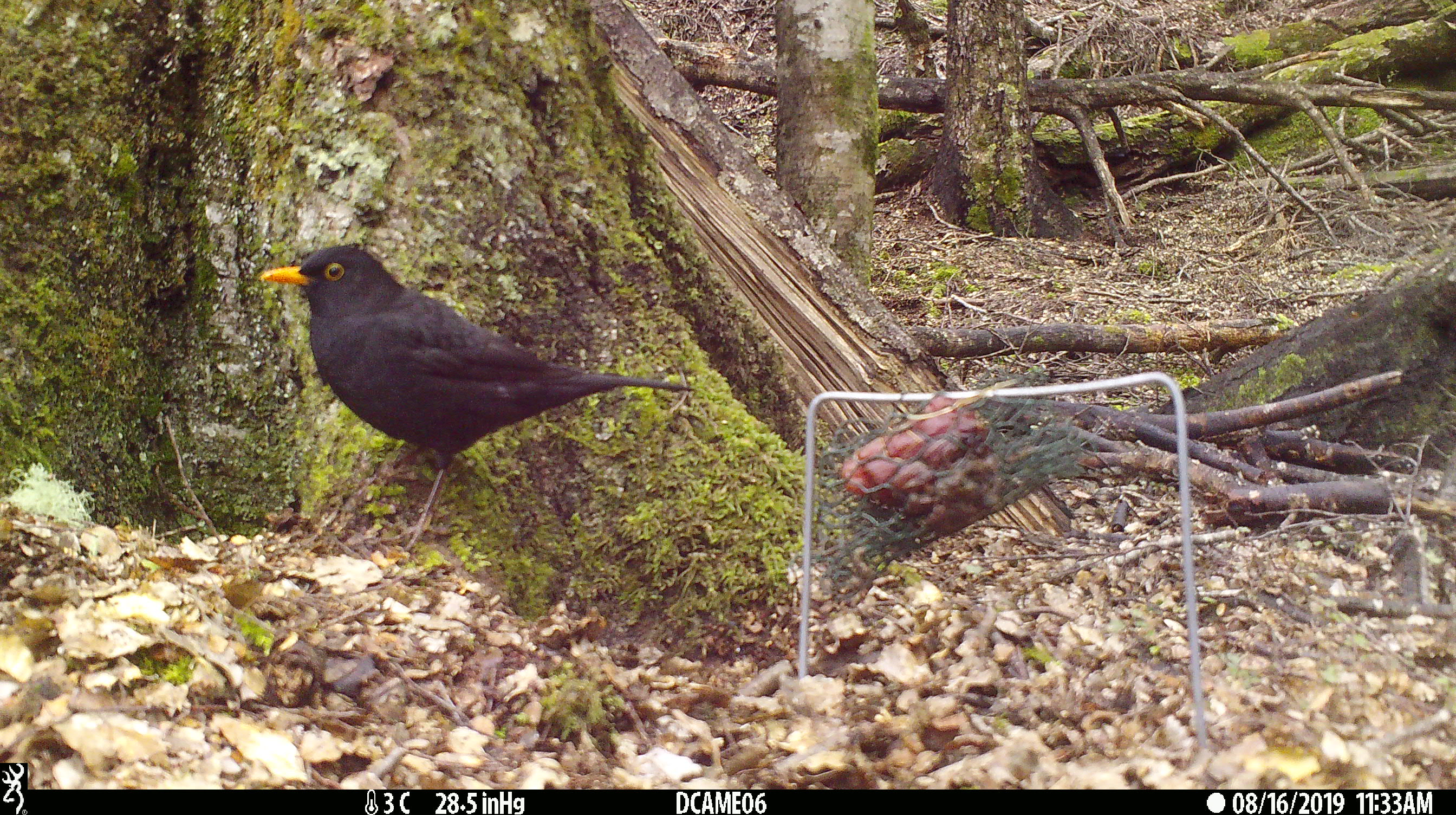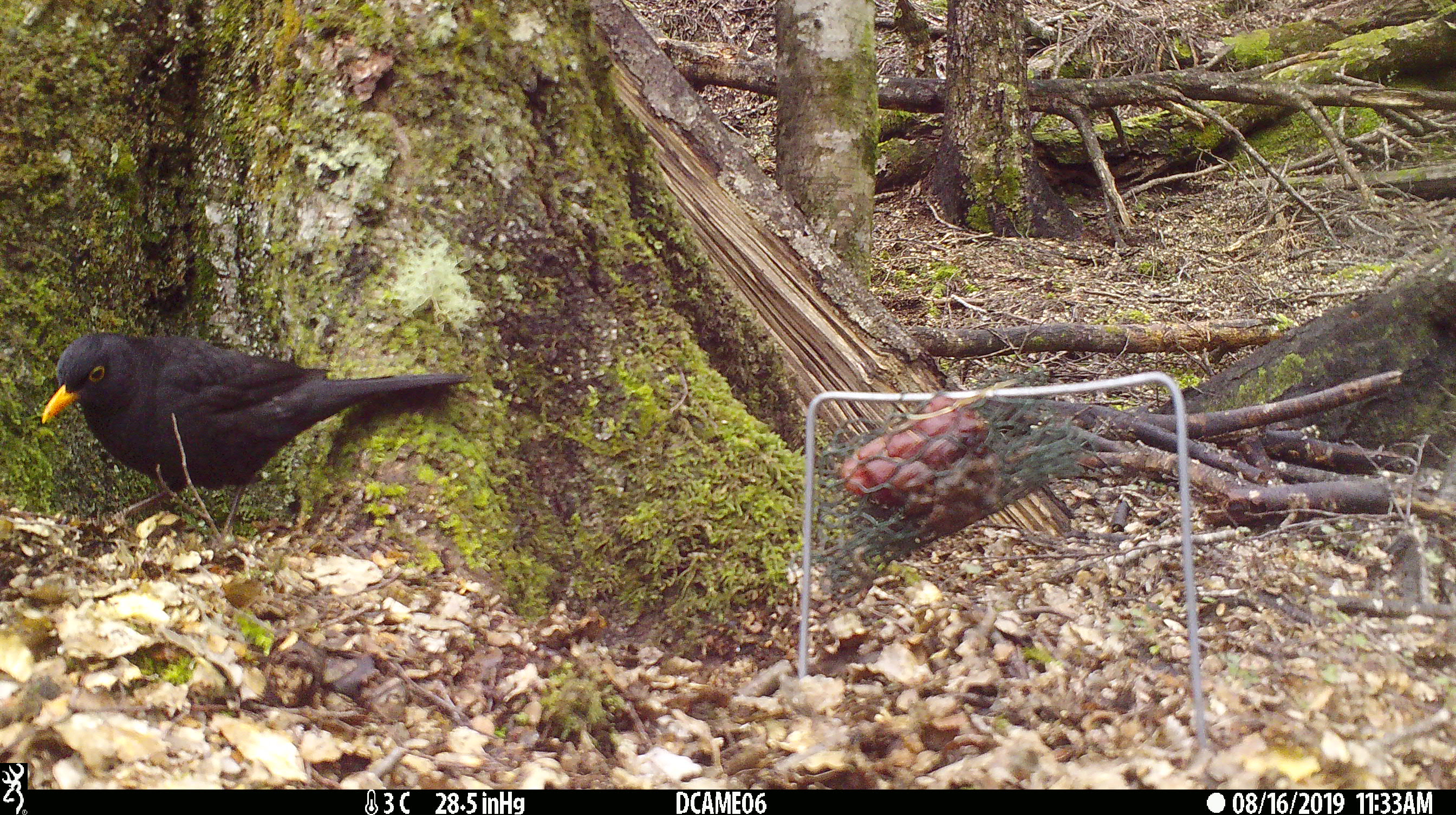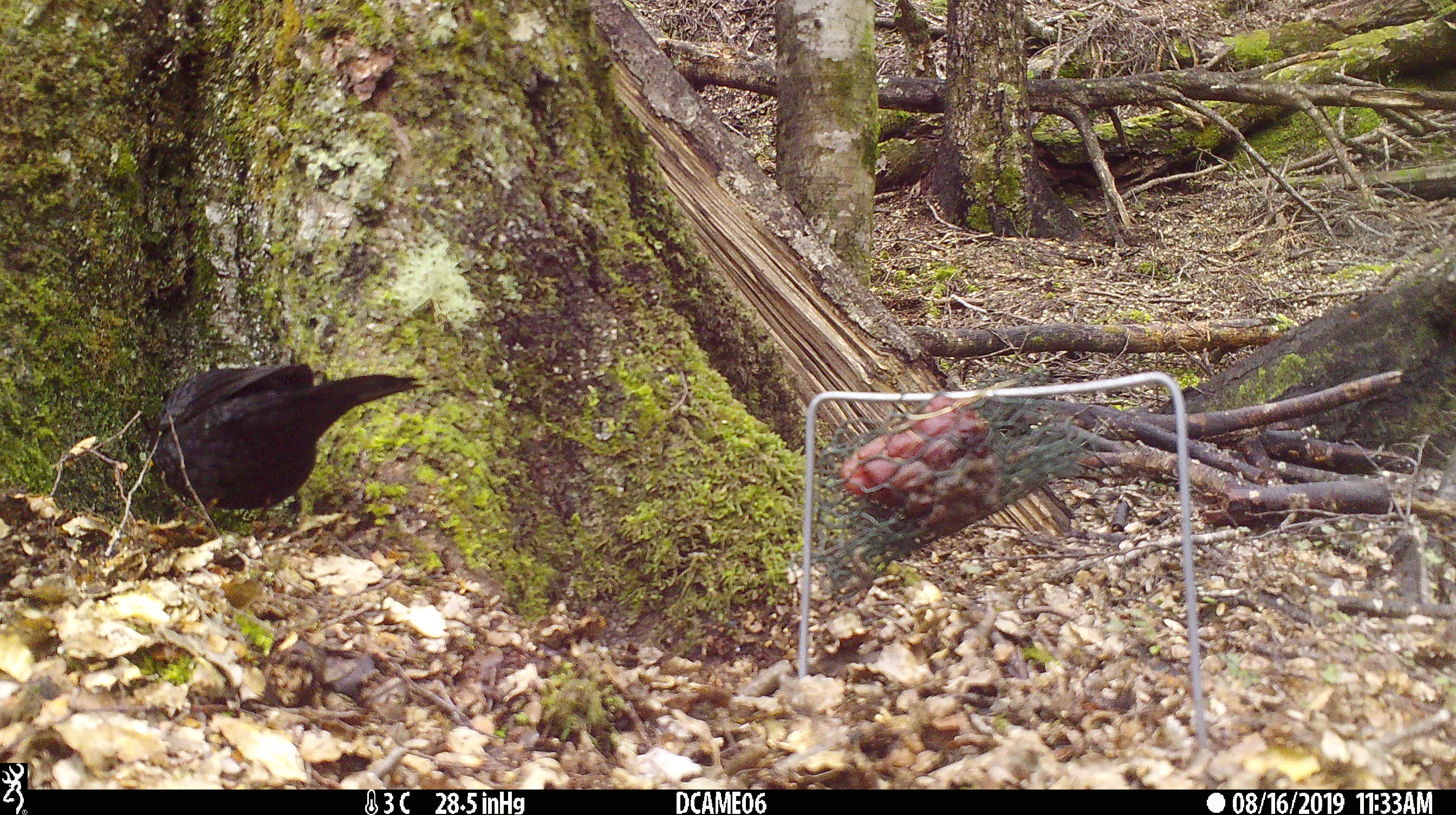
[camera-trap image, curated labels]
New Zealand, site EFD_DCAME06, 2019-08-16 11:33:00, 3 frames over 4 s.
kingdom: Animalia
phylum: Chordata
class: Aves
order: Passeriformes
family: Turdidae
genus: Turdus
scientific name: Turdus merula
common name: eurasian blackbird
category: blackbird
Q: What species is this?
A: Blackbird (eurasian blackbird) (Turdus merula).